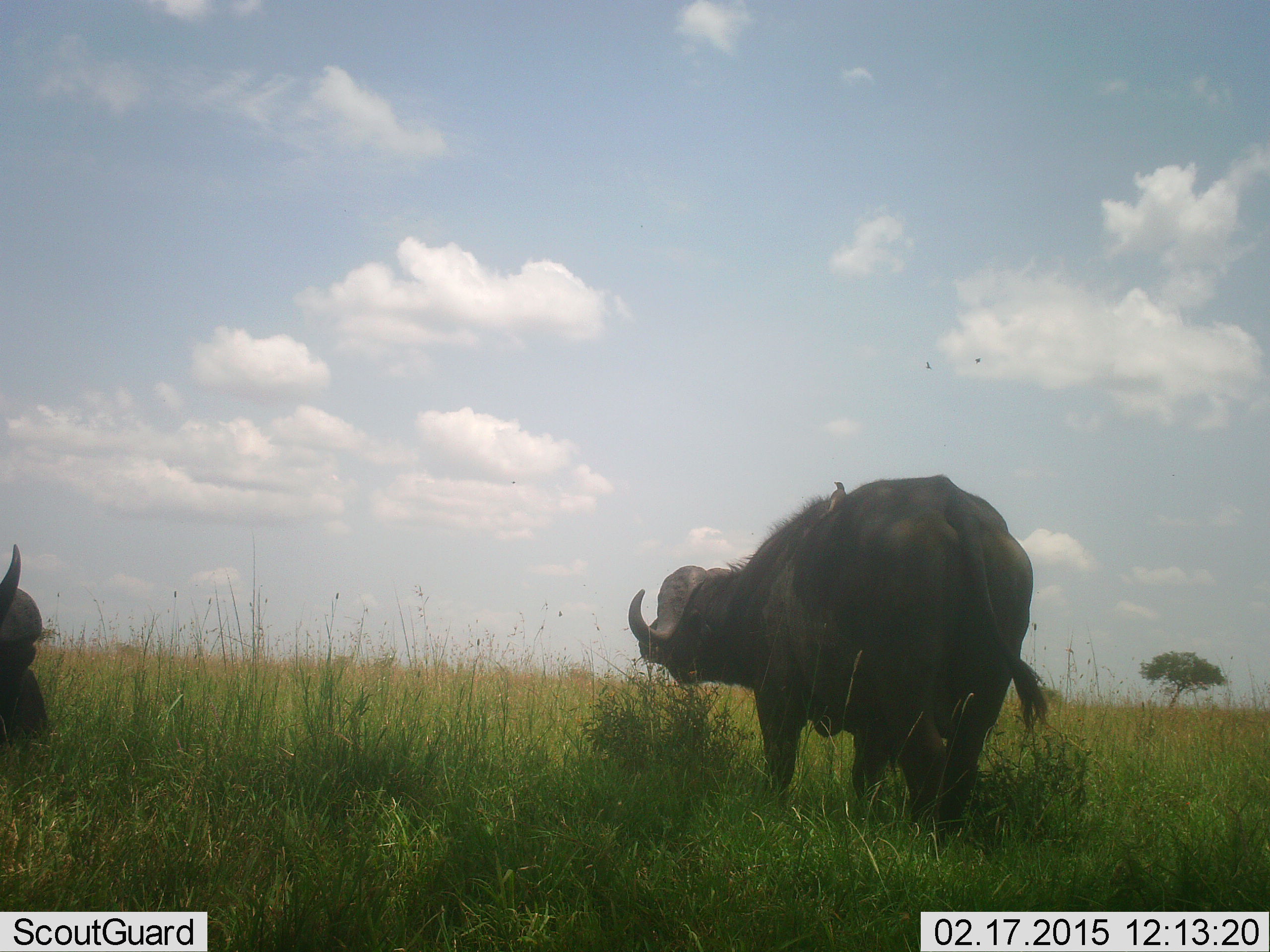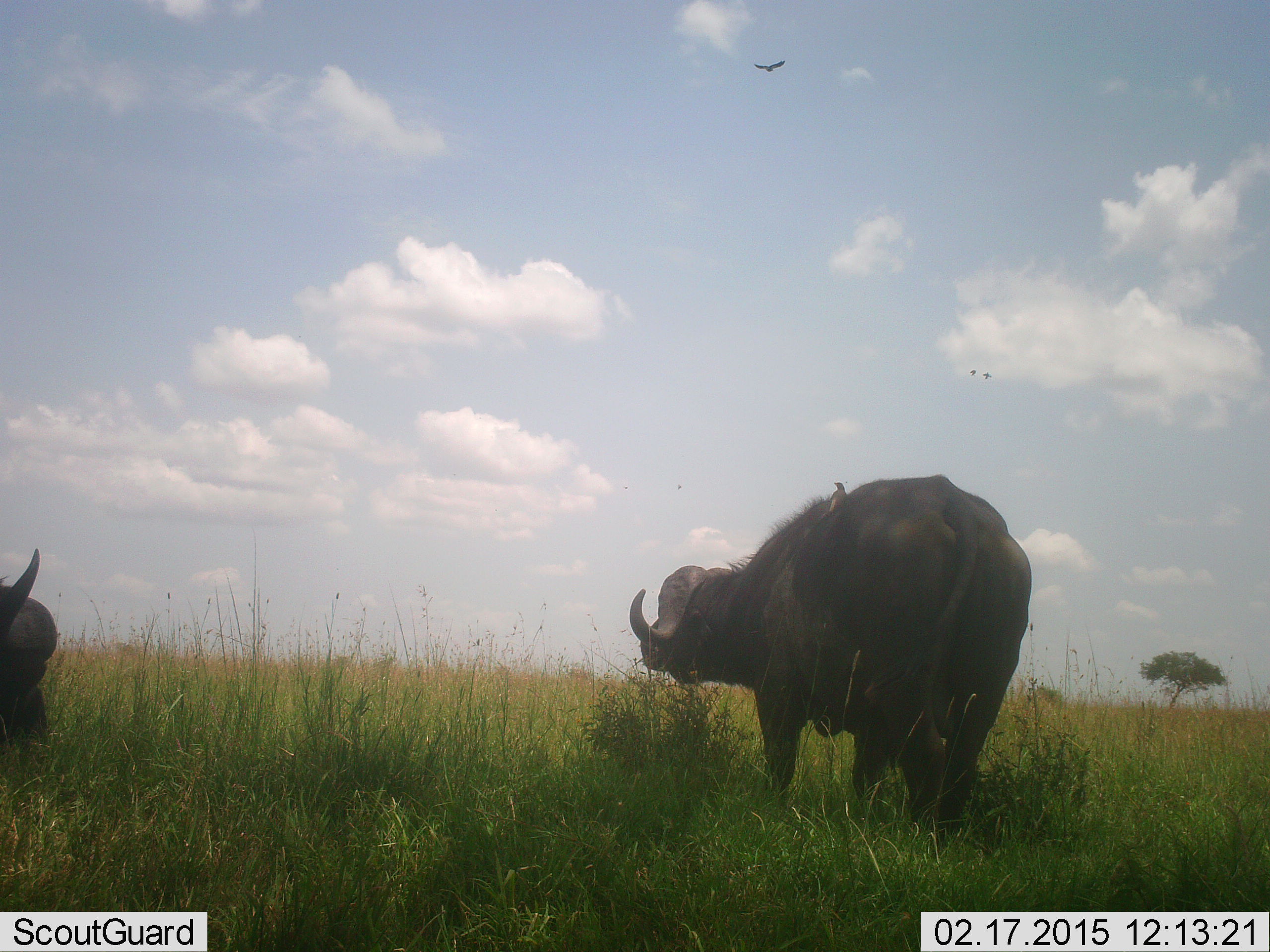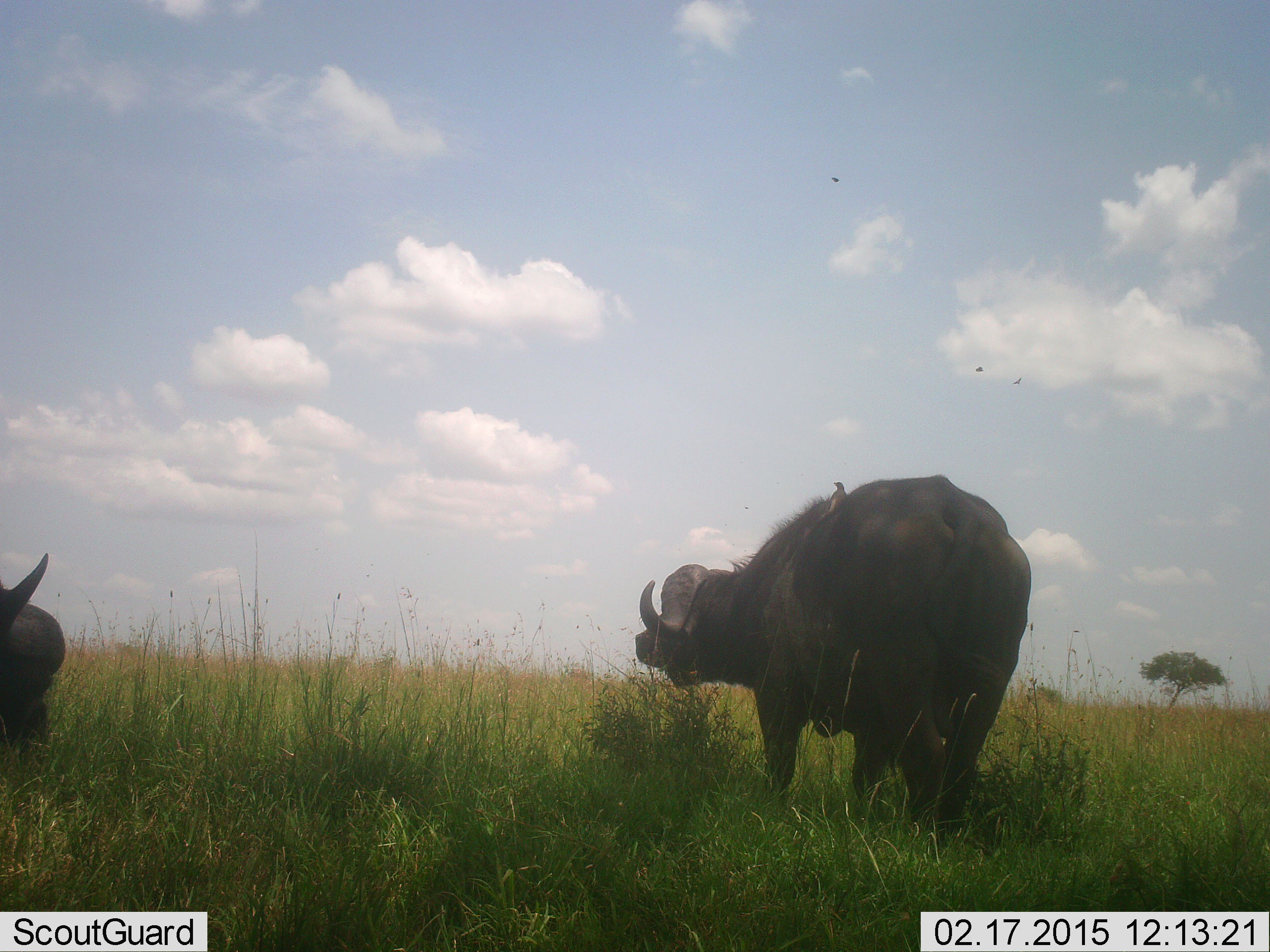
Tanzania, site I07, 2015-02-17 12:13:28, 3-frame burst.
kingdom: Animalia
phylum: Chordata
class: Mammalia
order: Artiodactyla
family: Bovidae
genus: Syncerus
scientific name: Syncerus caffer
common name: cape buffalo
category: buffalo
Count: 2.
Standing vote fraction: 71%.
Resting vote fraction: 7%.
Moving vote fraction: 7%.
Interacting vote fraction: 0%.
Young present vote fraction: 0%.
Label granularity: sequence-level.